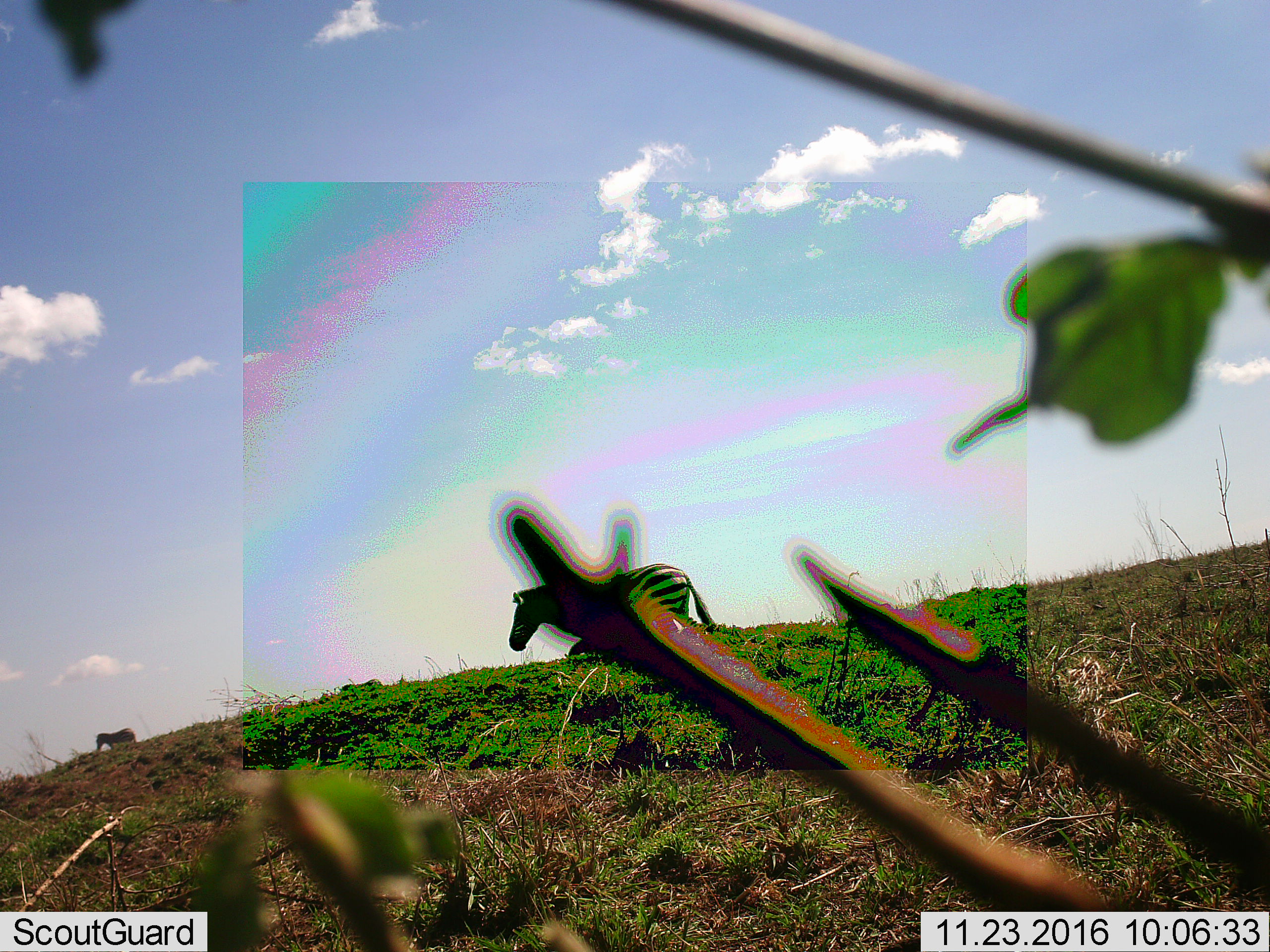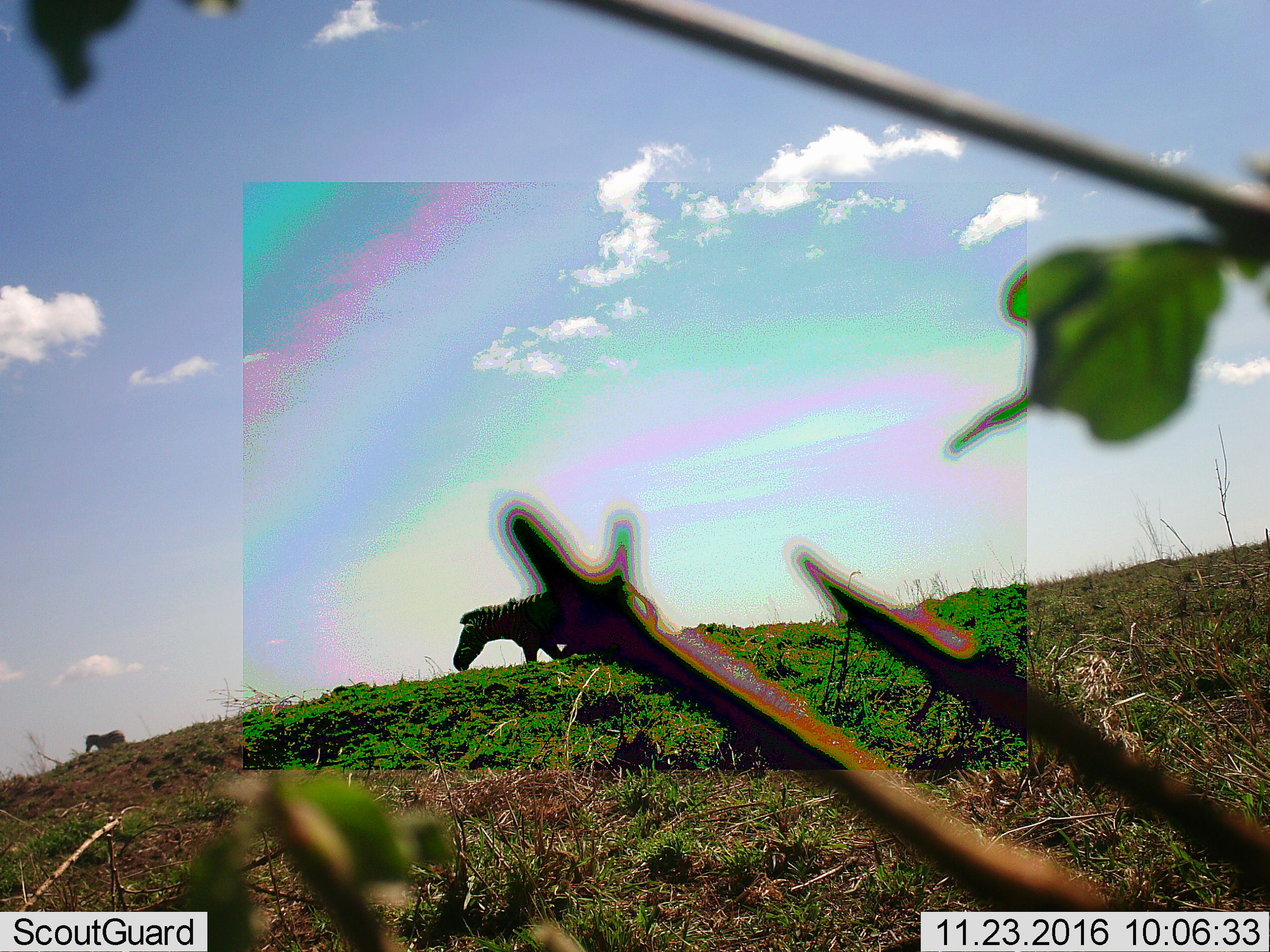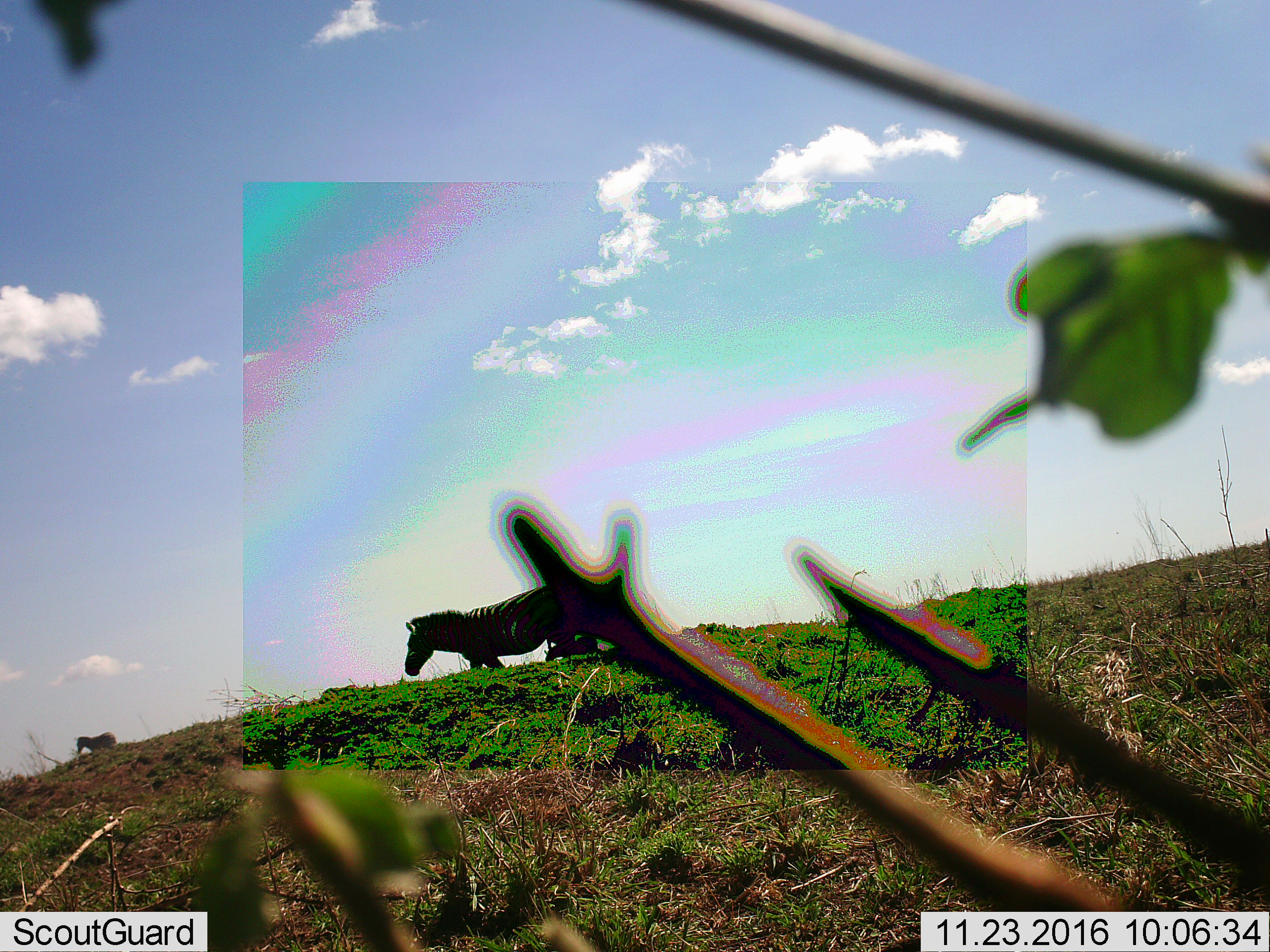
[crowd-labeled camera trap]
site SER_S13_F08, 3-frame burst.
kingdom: Animalia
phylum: Chordata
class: Mammalia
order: Perissodactyla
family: Equidae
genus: Equus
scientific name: Equus quagga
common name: plains zebra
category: zebraplains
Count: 3.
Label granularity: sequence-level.